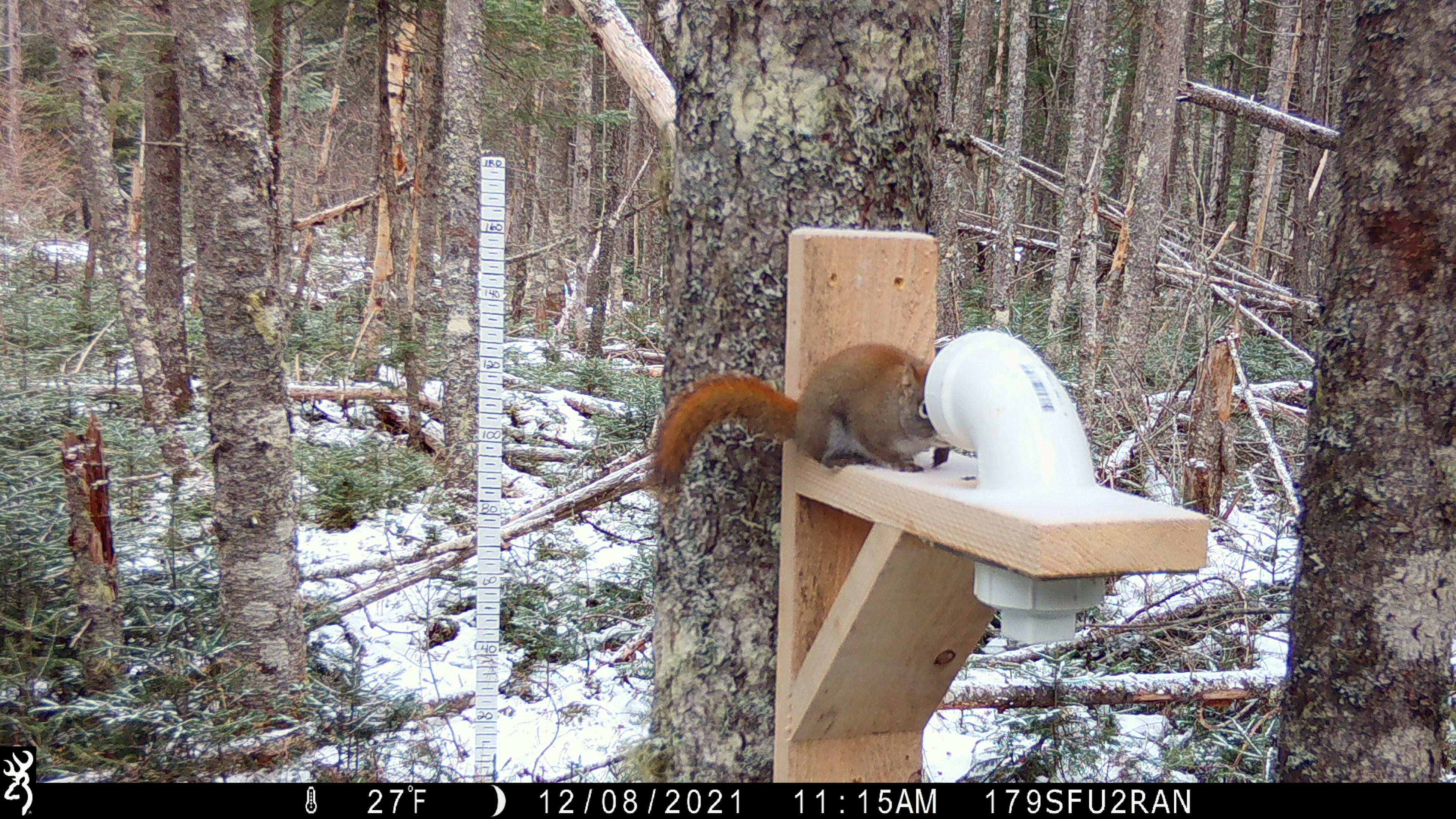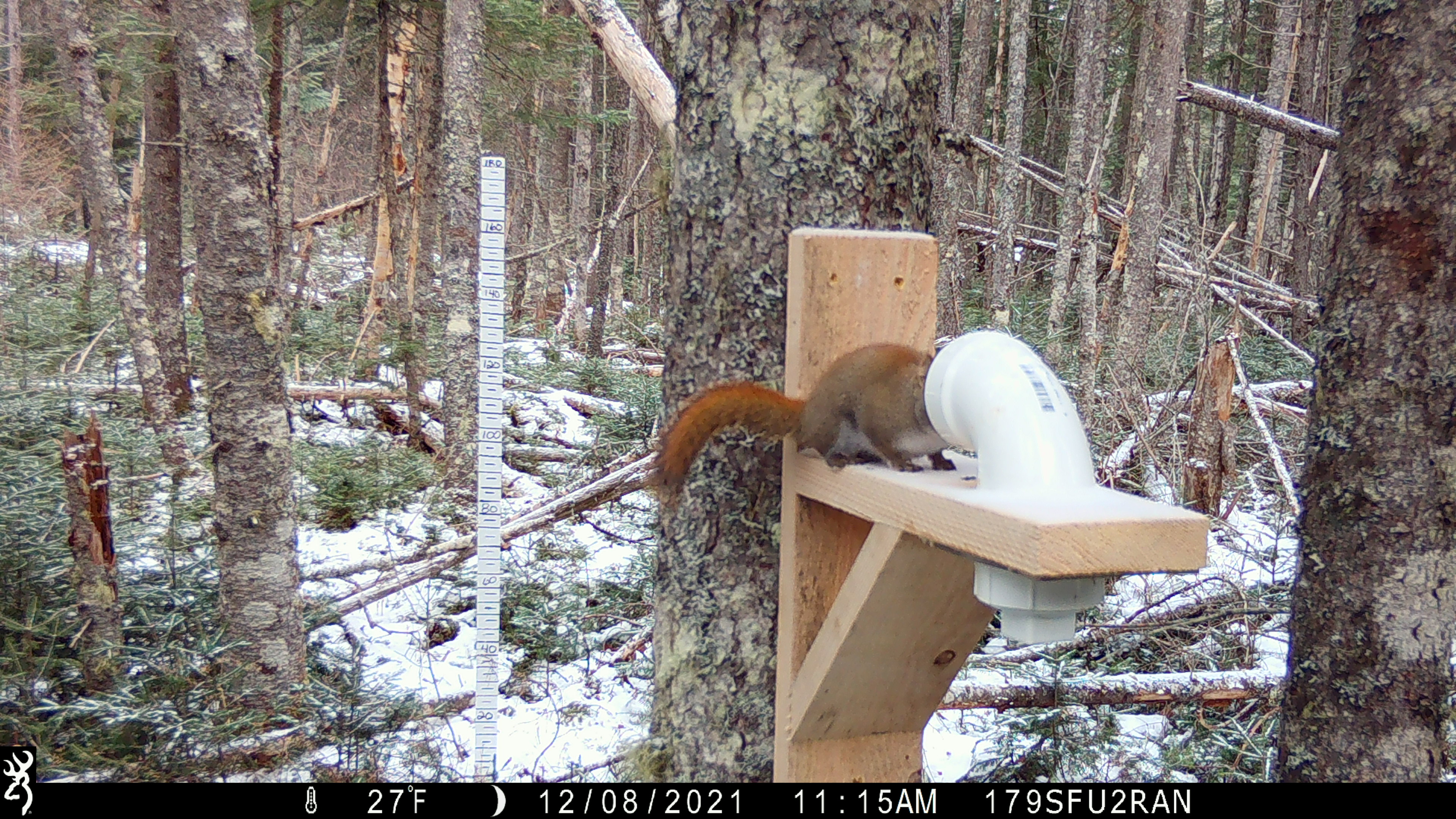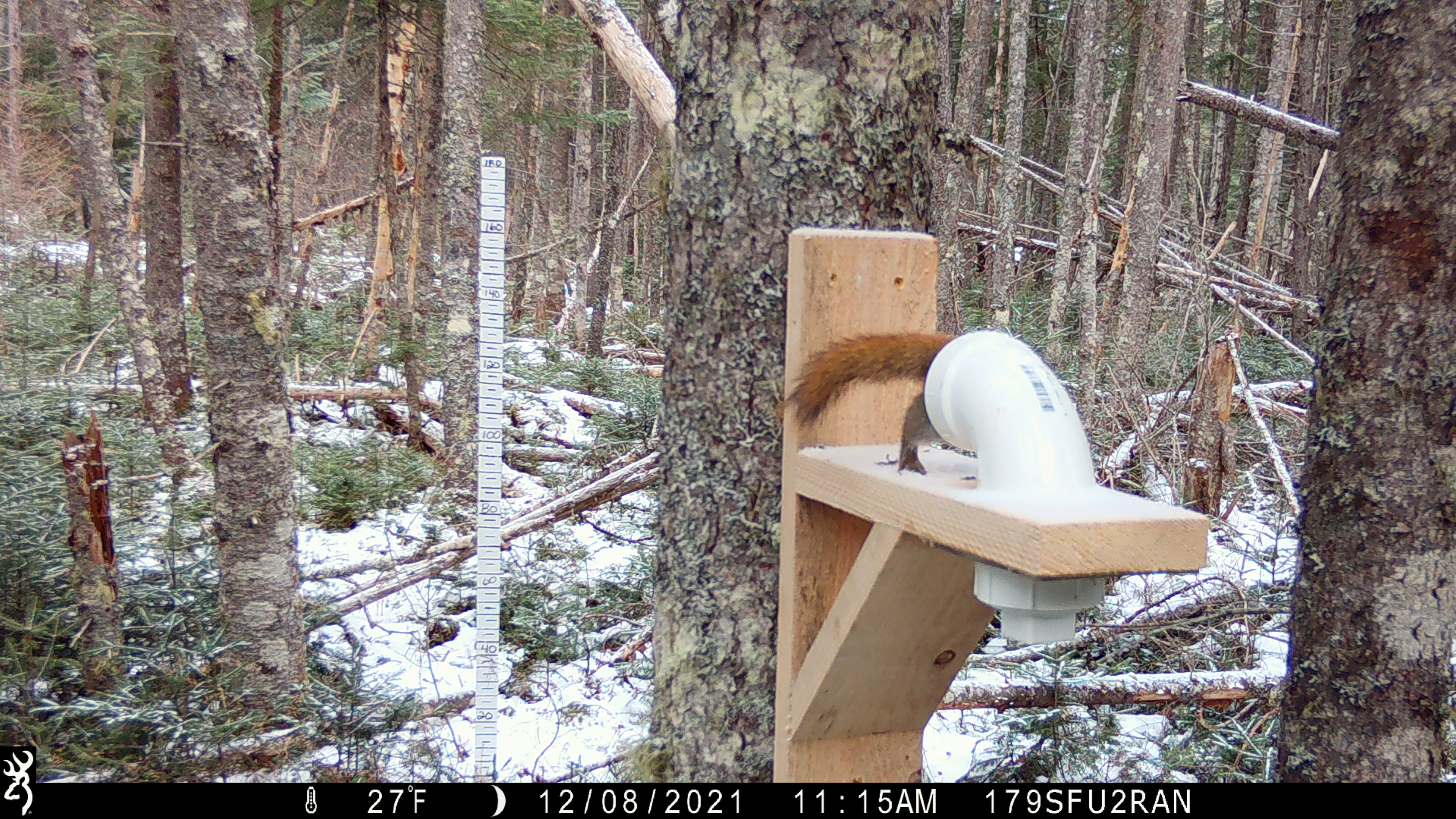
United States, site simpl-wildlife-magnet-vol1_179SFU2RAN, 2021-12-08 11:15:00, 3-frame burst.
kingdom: Animalia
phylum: Chordata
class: Mammalia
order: Rodentia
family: Sciuridae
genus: Tamiasciurus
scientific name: Tamiasciurus hudsonicus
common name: red squirrel